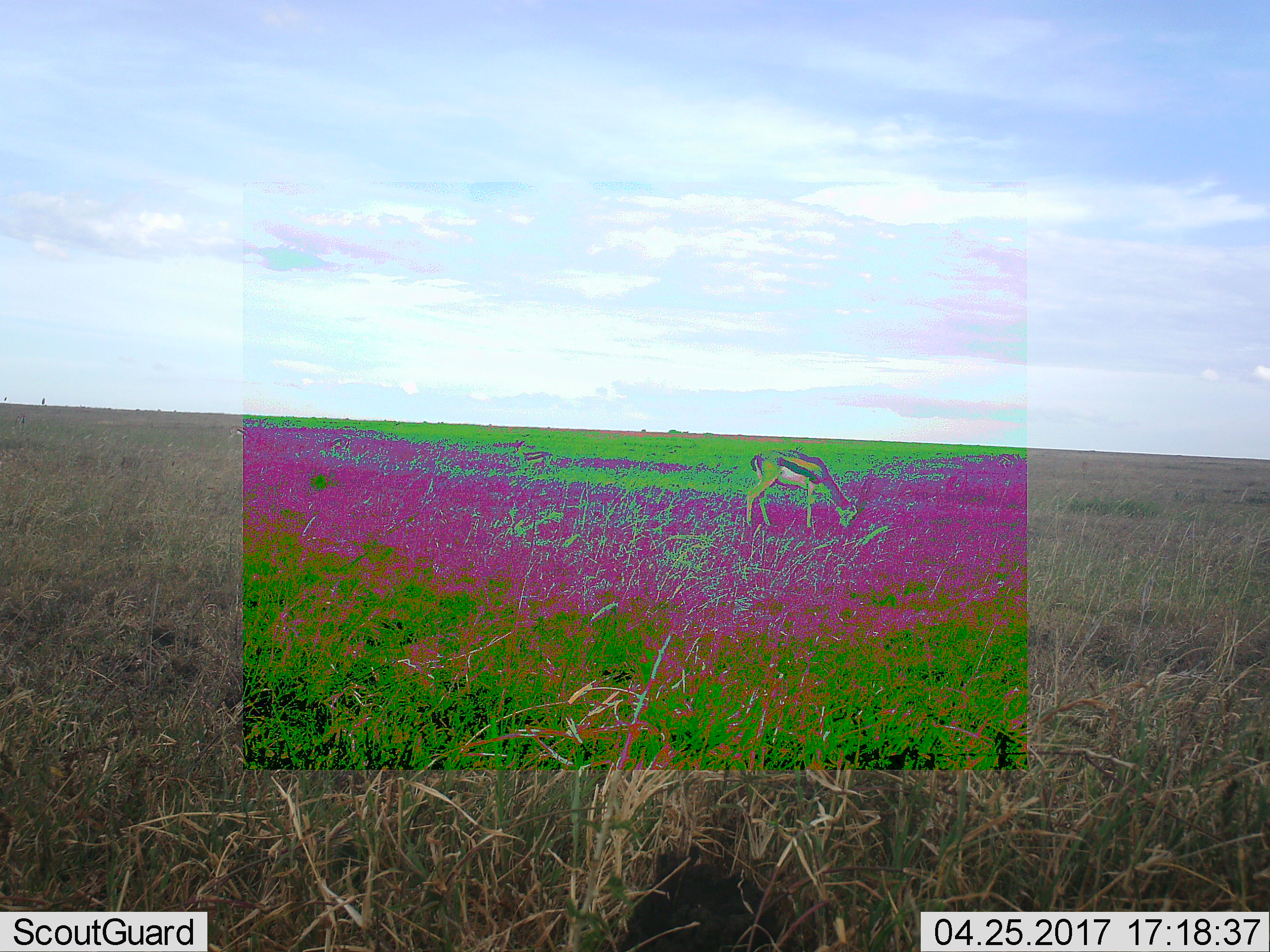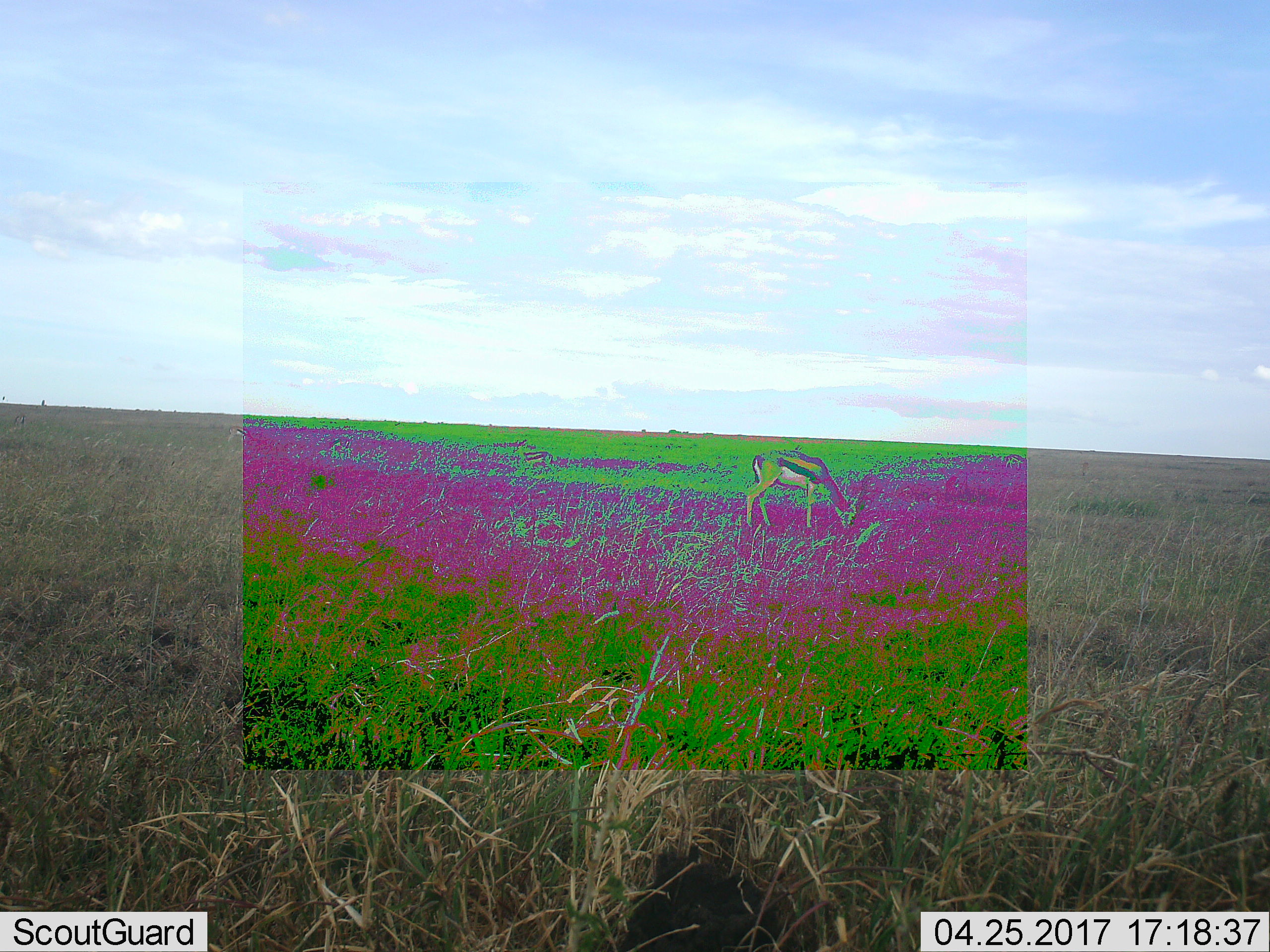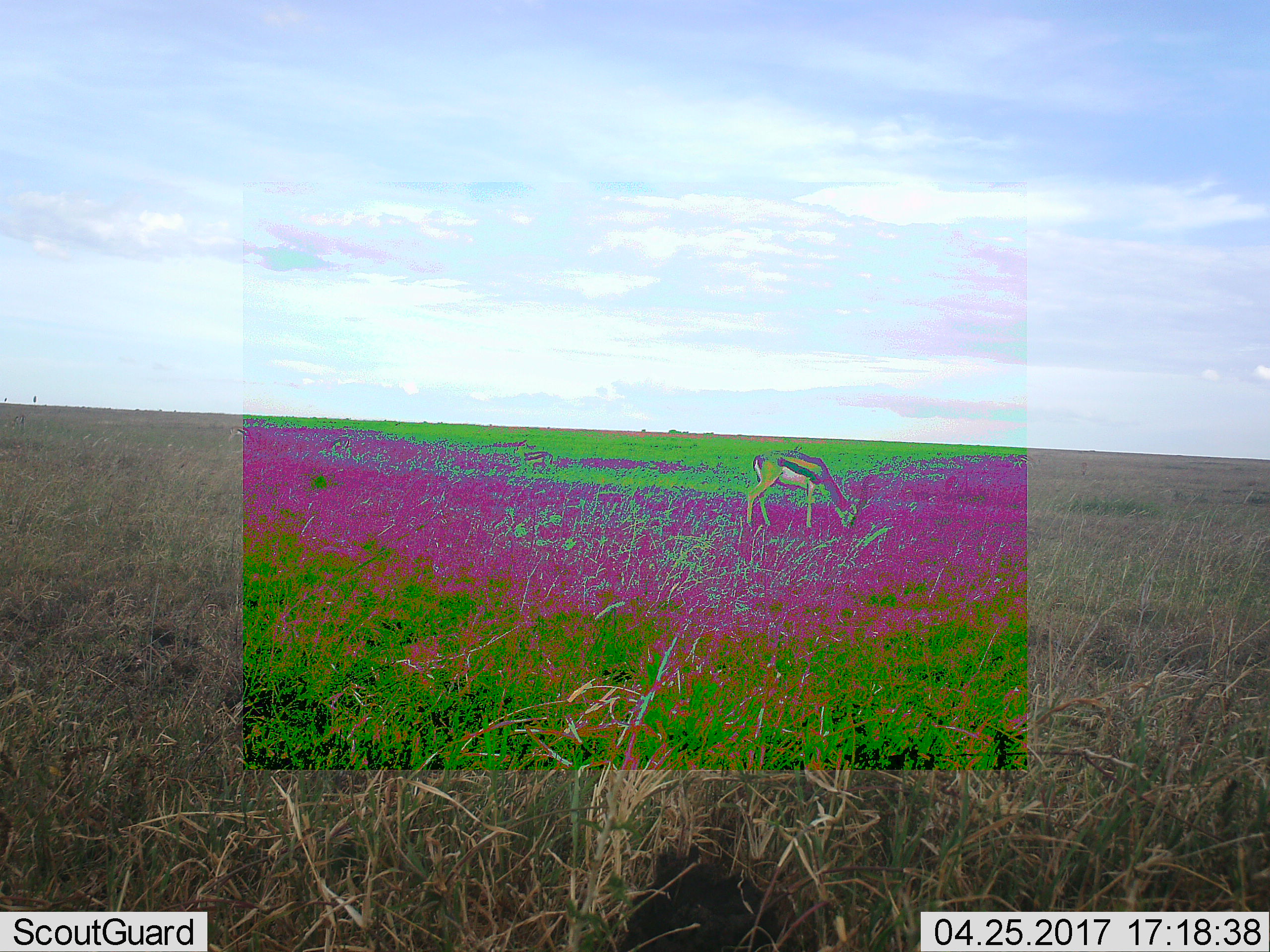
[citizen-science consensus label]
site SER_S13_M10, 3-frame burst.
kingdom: Animalia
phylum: Chordata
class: Mammalia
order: Artiodactyla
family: Bovidae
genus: Eudorcas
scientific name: Eudorcas thomsonii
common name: thomson's gazelle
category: gazellethomsons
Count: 1.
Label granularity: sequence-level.